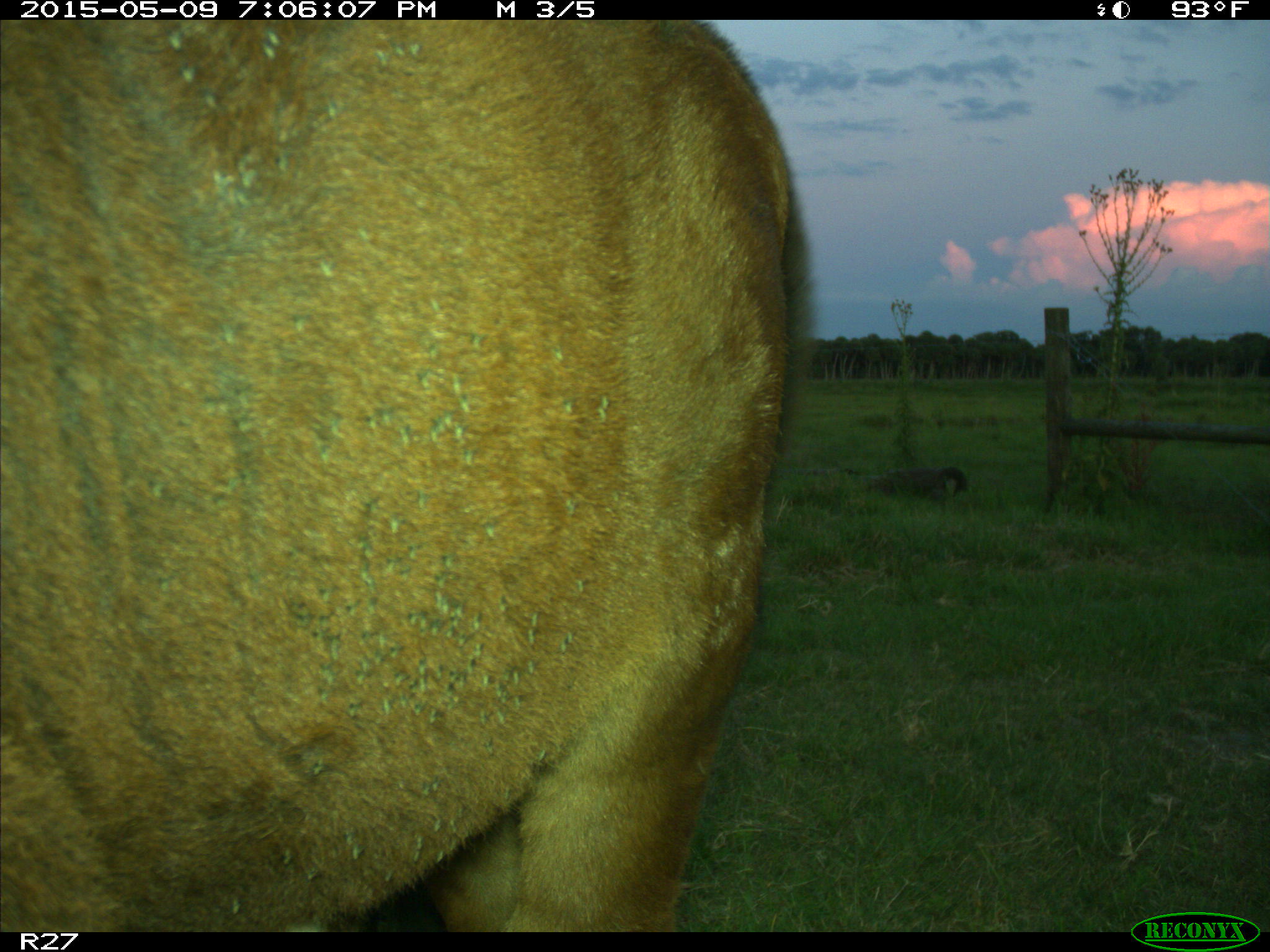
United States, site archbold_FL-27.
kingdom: Animalia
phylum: Chordata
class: Mammalia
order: Artiodactyla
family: Bovidae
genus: Bos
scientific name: Bos taurus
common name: domestic cow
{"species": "Bos taurus (domestic cow)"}